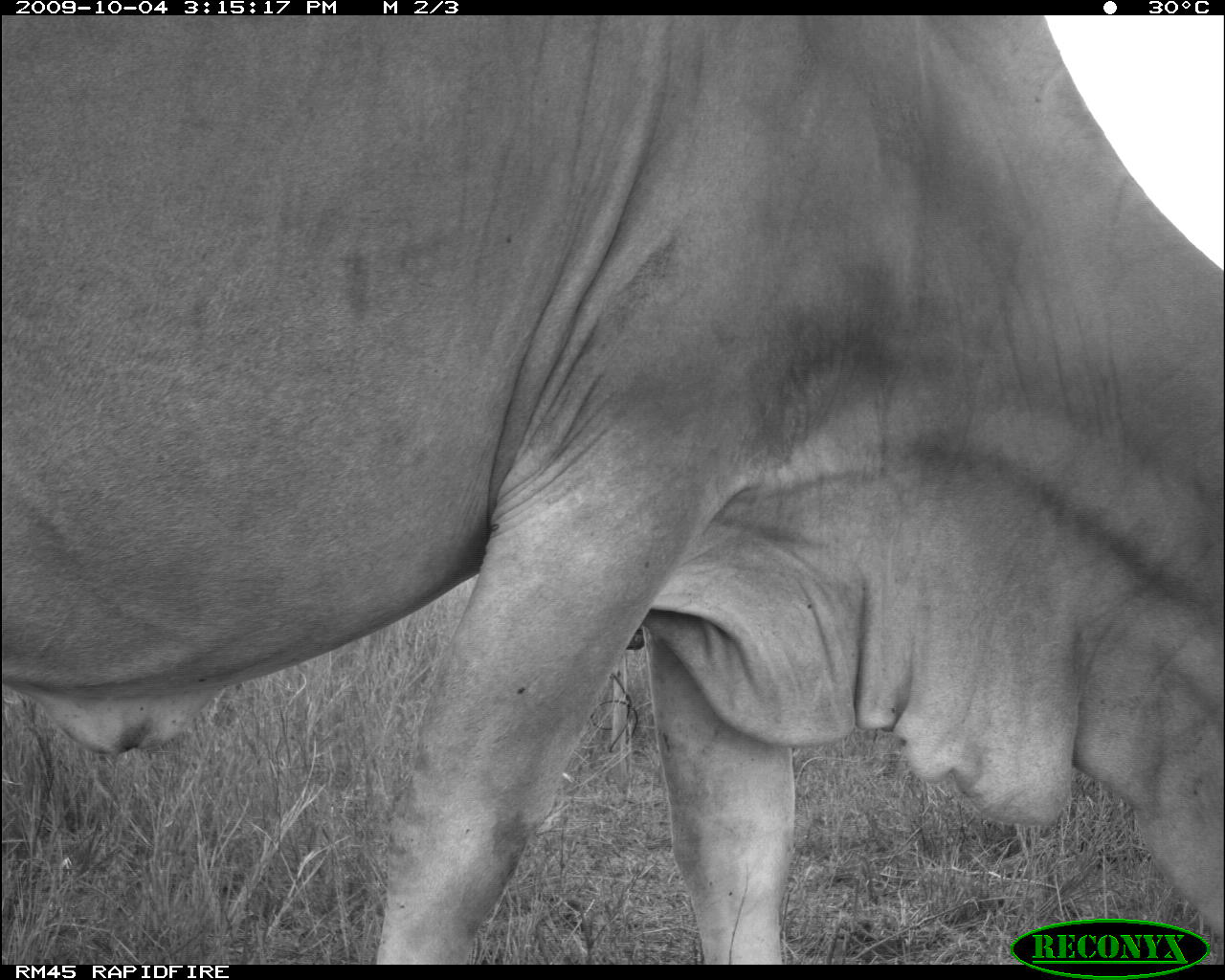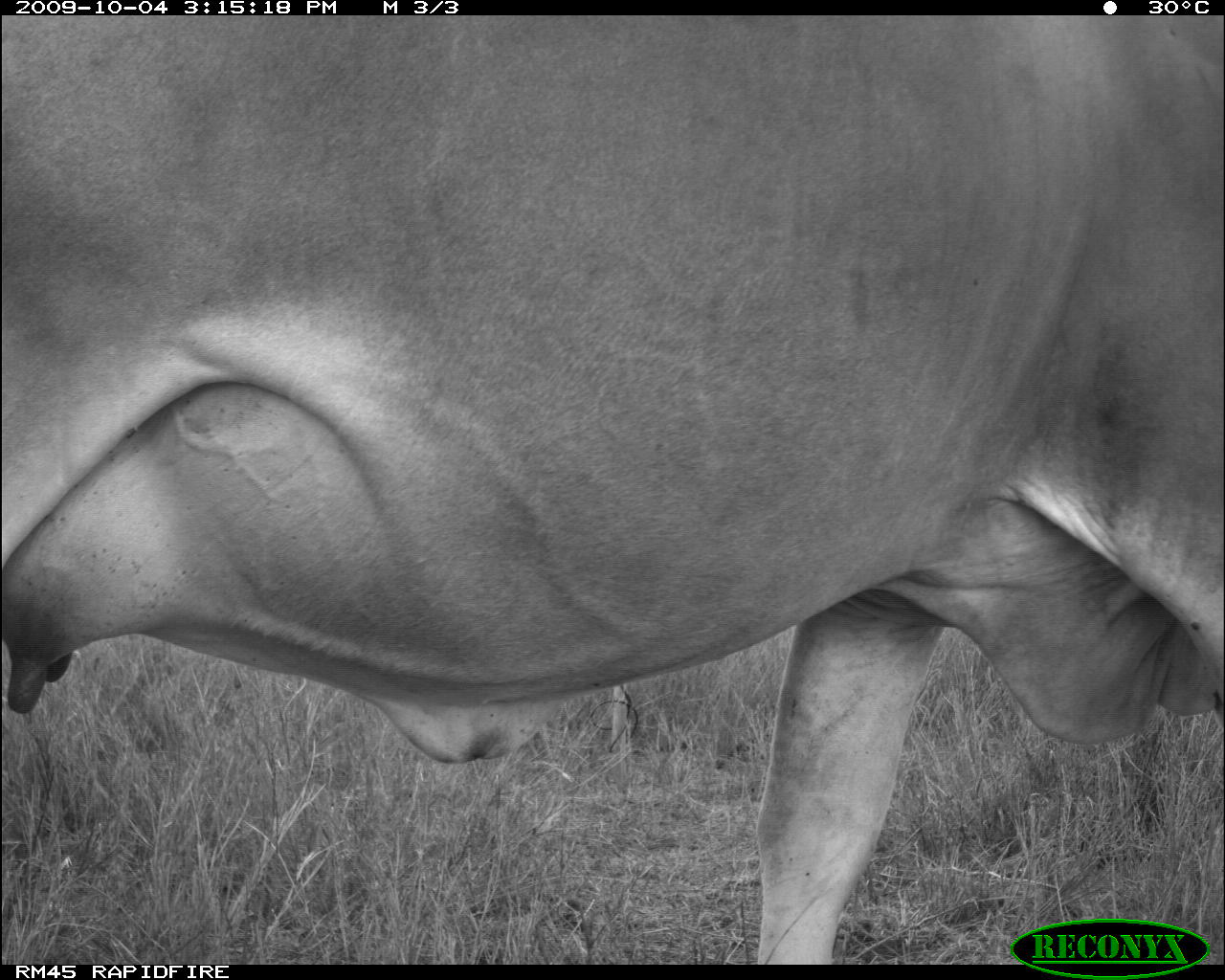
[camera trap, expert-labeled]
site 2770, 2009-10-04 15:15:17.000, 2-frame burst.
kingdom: Animalia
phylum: Chordata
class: Mammalia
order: Artiodactyla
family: Bovidae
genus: Bos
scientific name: Bos taurus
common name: domestic cattle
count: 1